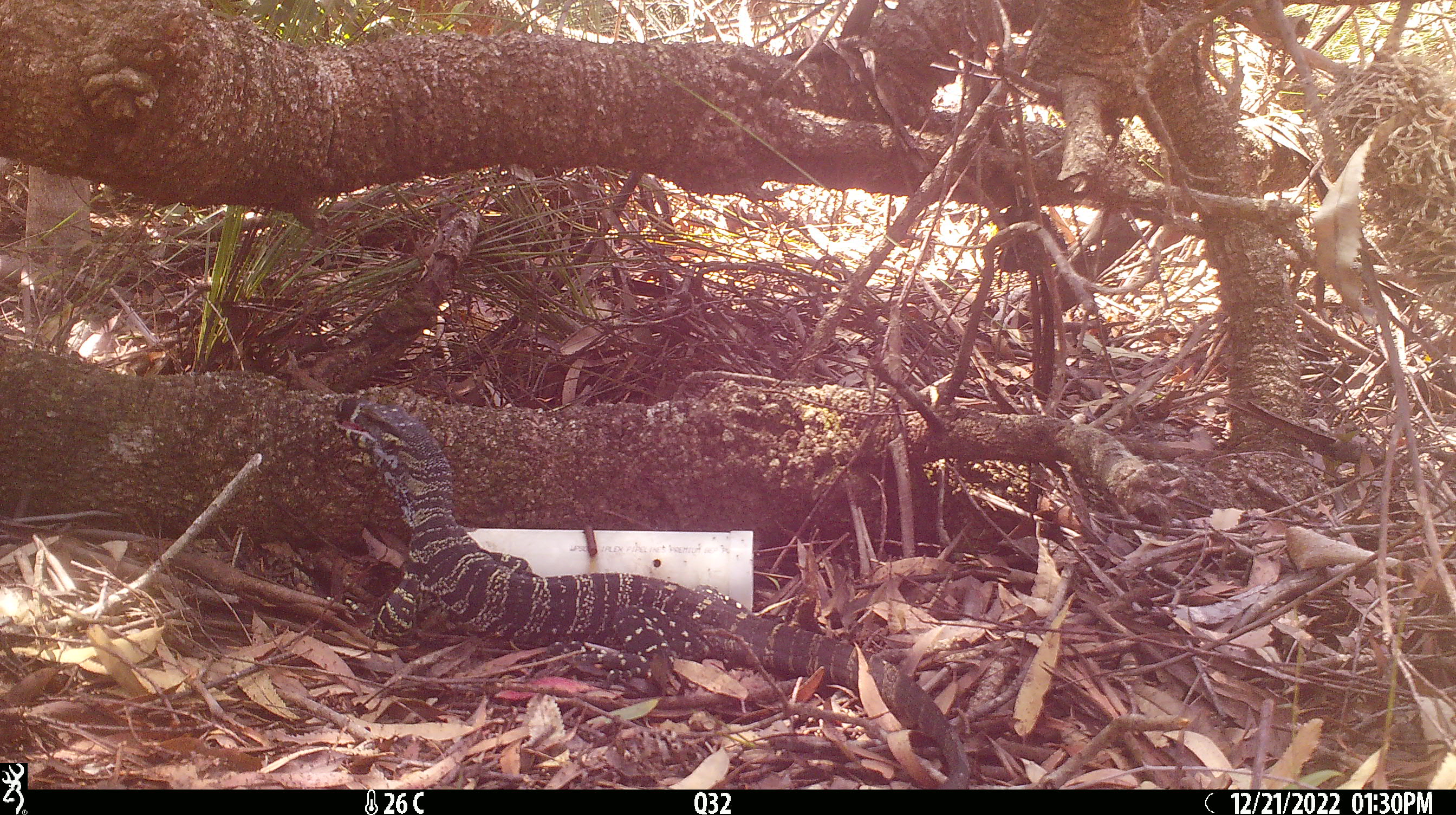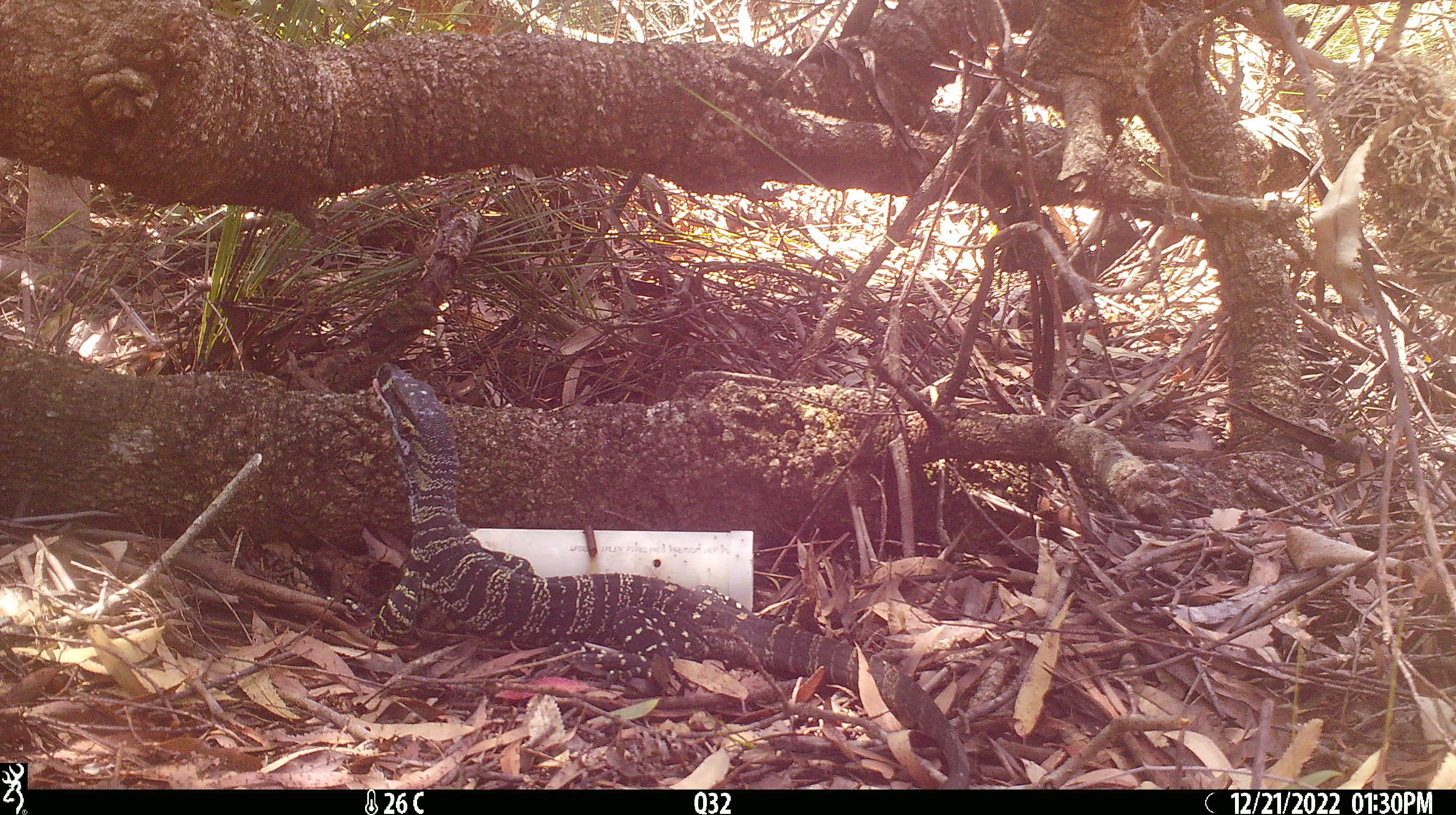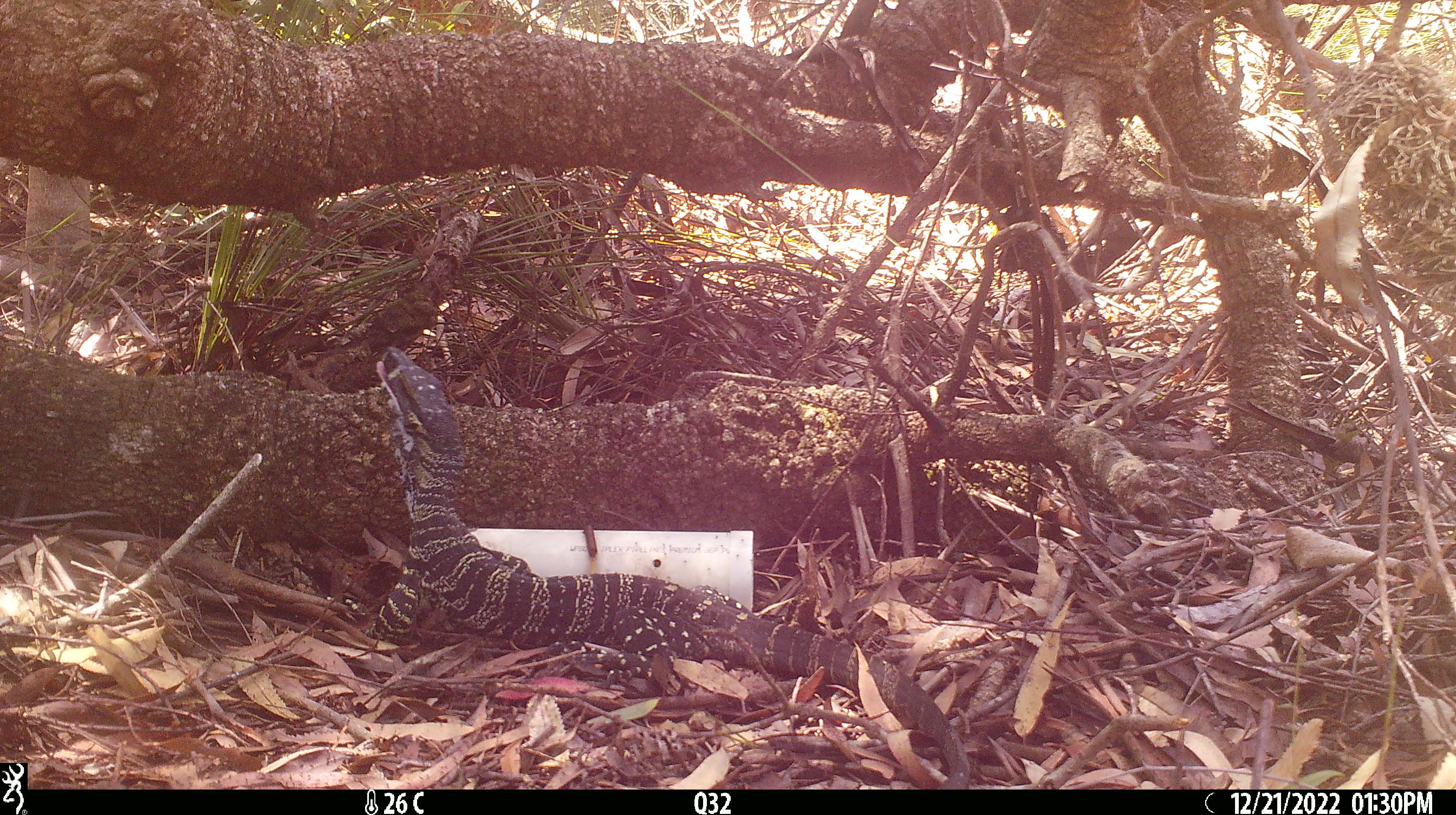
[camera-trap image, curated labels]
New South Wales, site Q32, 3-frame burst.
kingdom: Animalia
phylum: Chordata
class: Reptilia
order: Squamata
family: Varanidae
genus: Varanus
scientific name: Varanus varius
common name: lace monitor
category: goanna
Goanna (lace monitor) (Varanus varius).